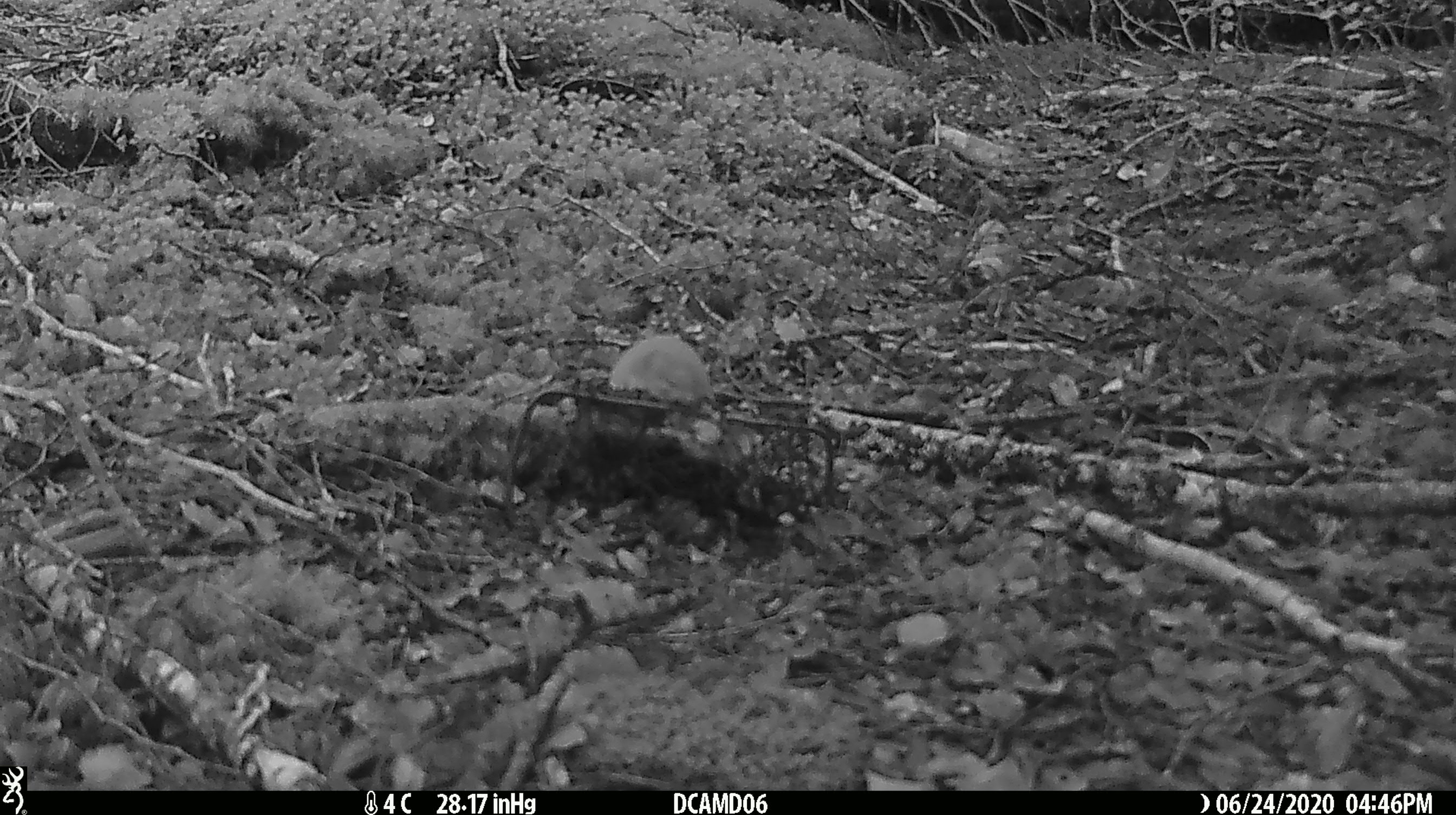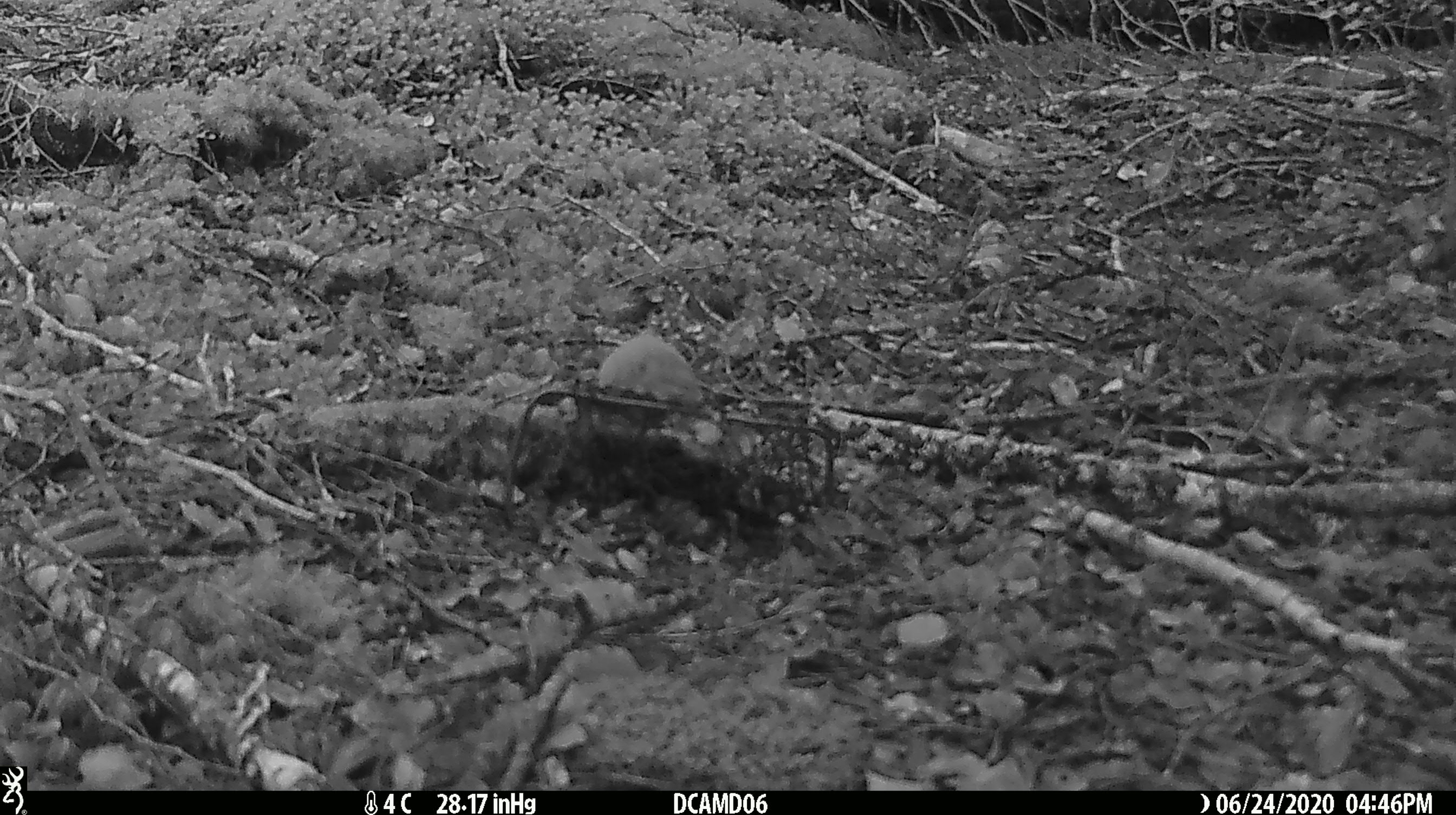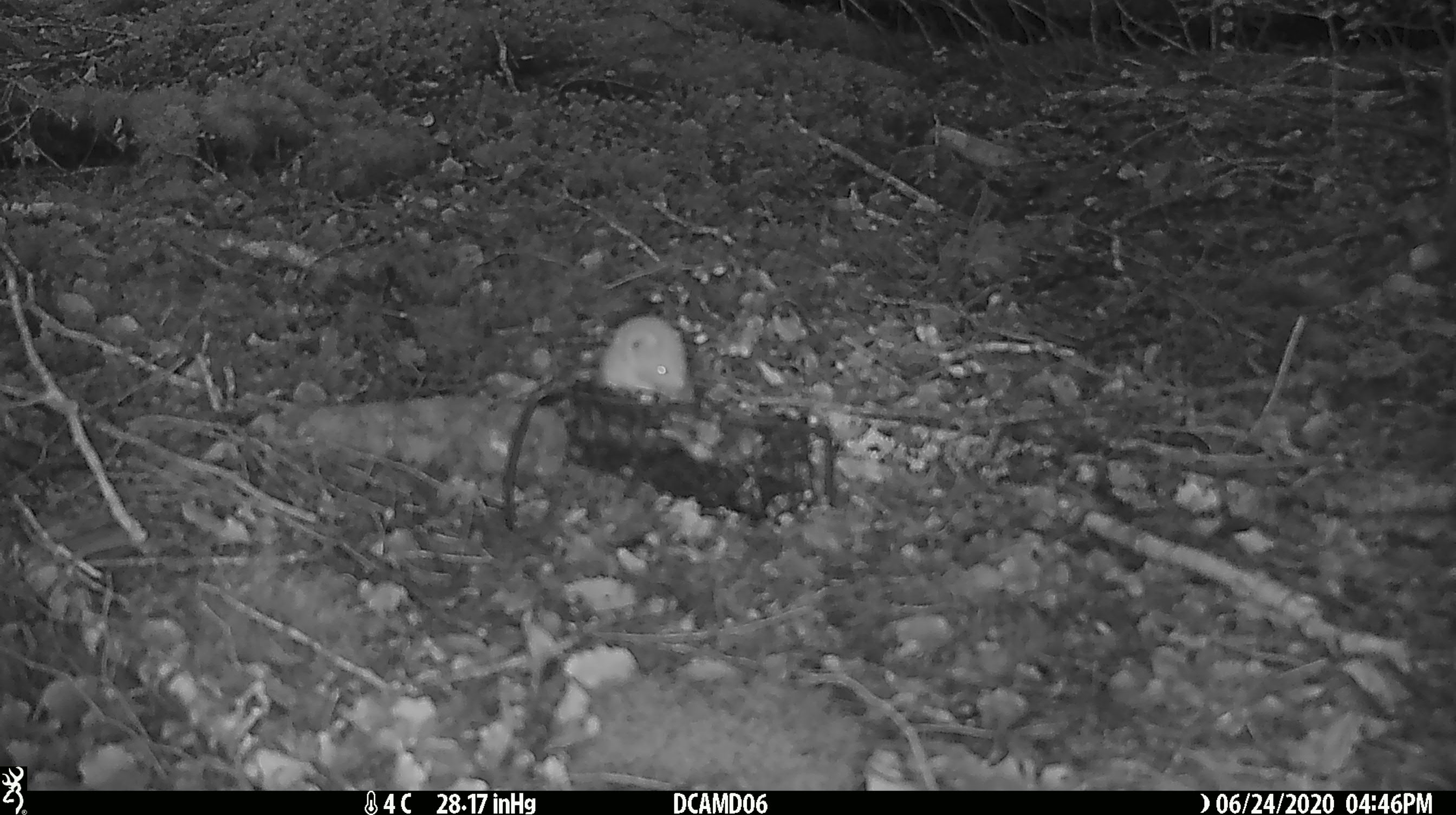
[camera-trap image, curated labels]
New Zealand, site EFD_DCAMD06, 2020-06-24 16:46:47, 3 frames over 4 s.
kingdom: Animalia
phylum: Chordata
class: Mammalia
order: Carnivora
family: Mustelidae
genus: Mustela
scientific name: Mustela nivalis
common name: least weasel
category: weasel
Weasel (least weasel) (Mustela nivalis).